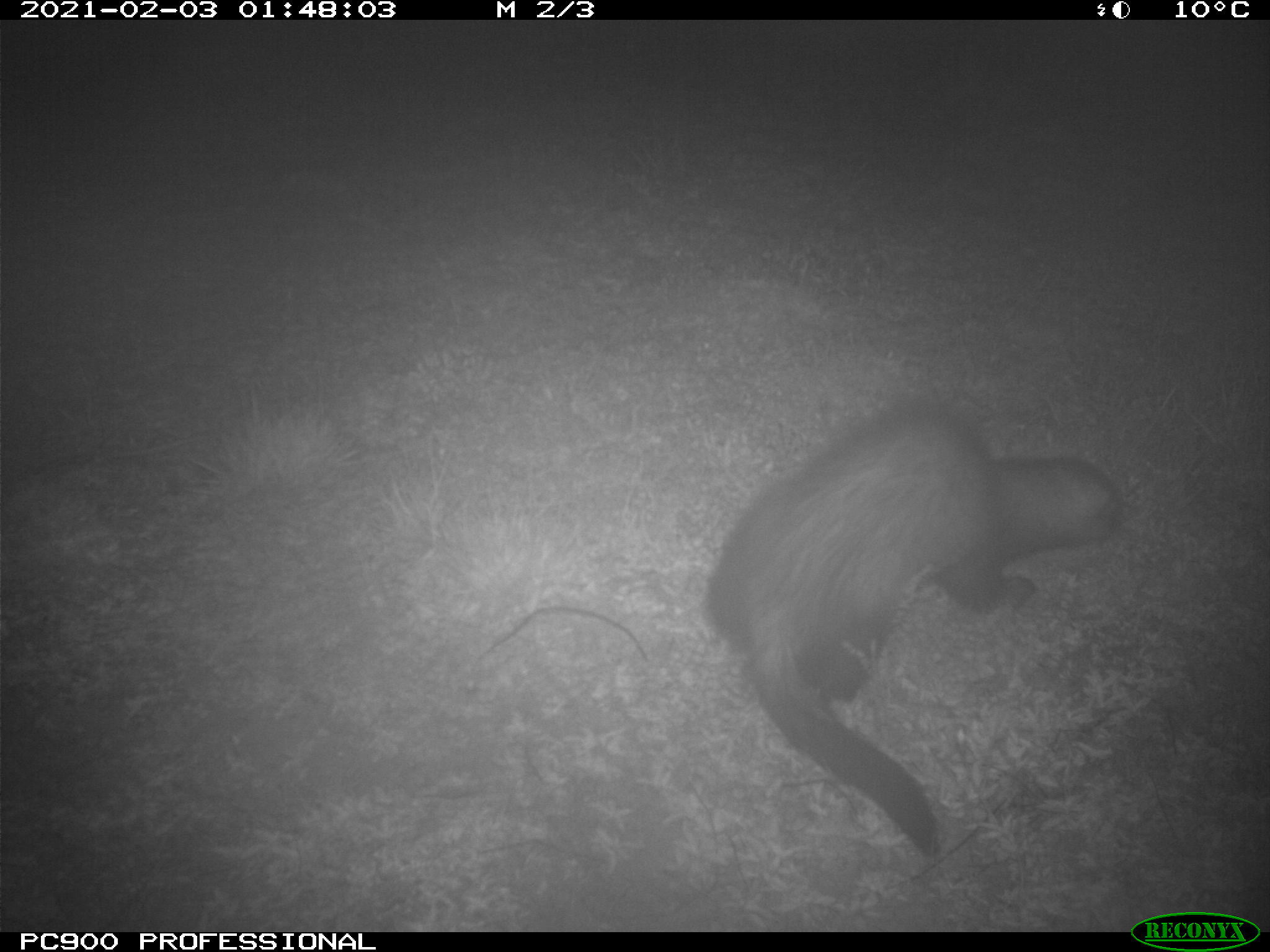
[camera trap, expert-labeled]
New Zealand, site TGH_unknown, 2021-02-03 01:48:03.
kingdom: Animalia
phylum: Chordata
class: Mammalia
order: Carnivora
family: Mustelidae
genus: Mustela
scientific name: Mustela furo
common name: ferret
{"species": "ferret (Mustela furo)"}